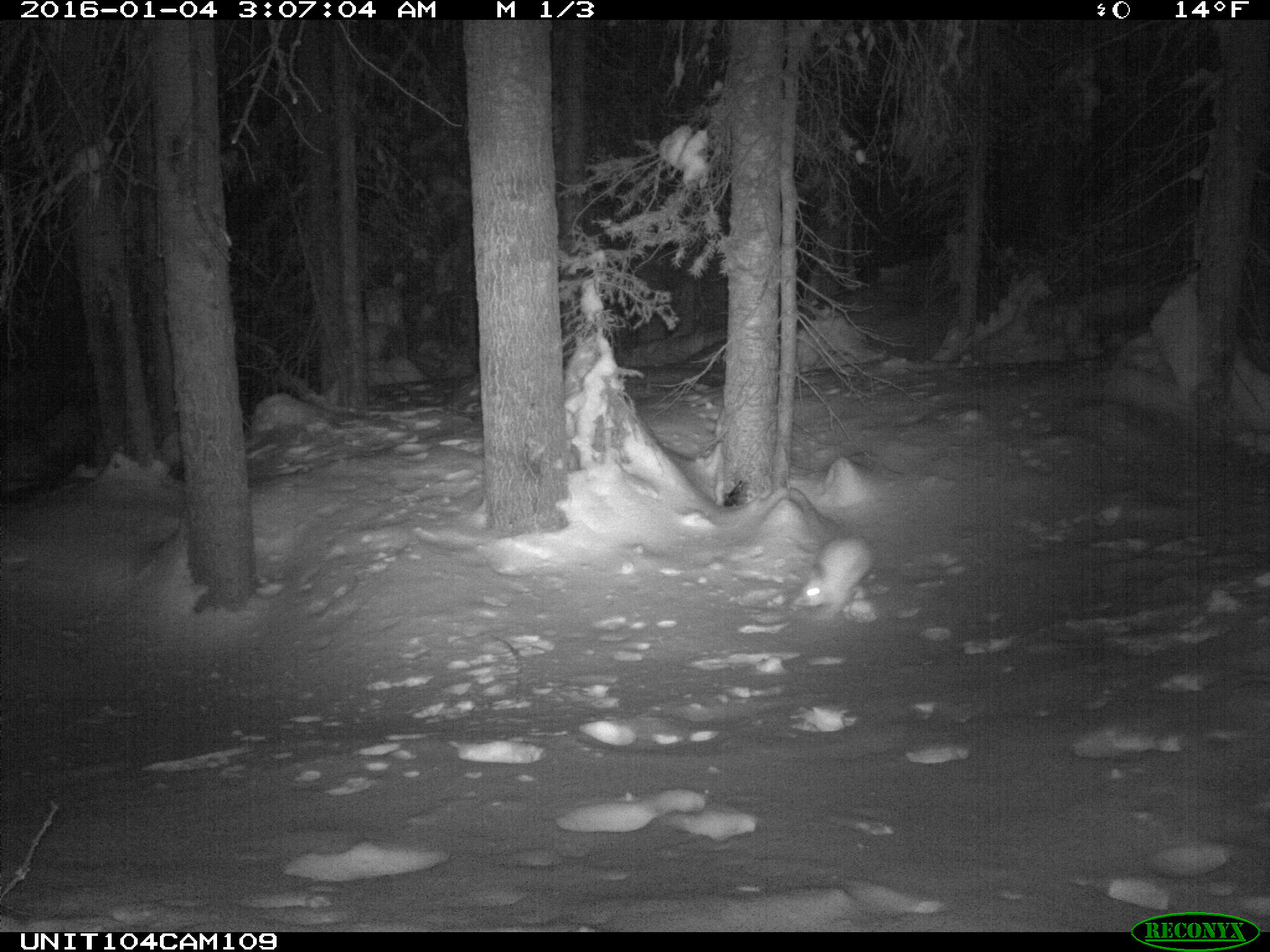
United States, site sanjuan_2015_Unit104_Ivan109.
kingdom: Animalia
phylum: Chordata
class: Mammalia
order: Lagomorpha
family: Leporidae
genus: Lepus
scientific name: Lepus americanus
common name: snowshoe hare